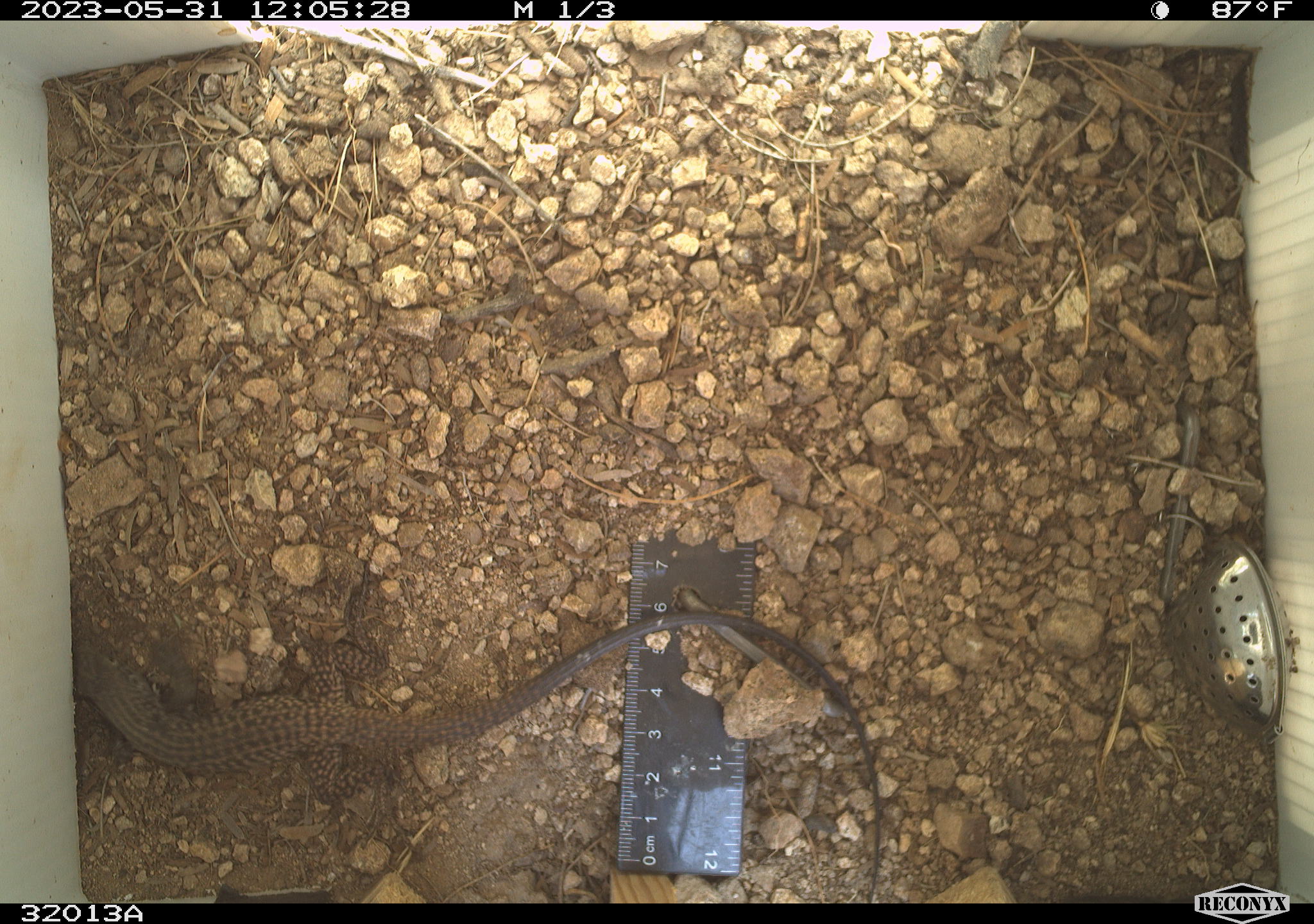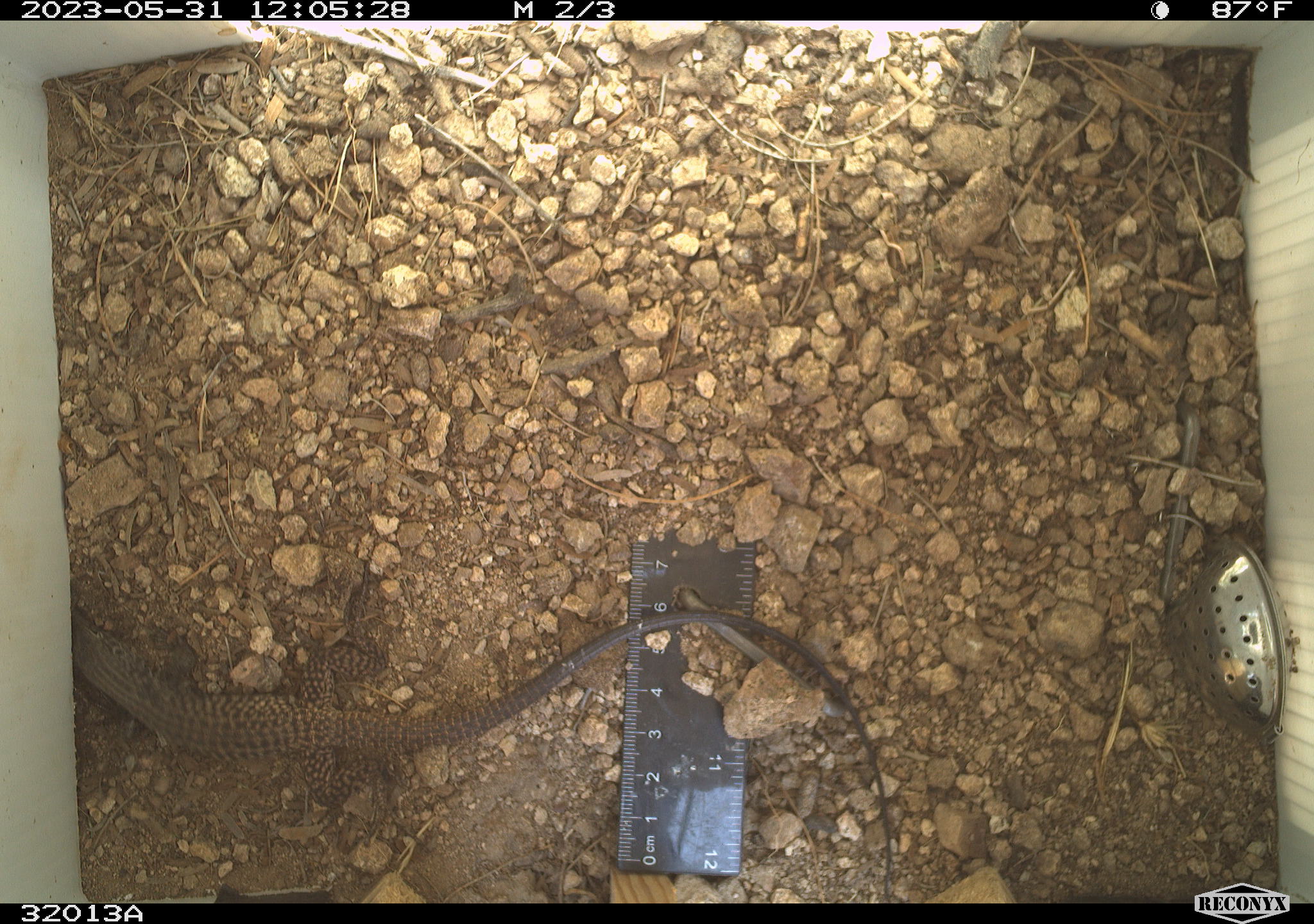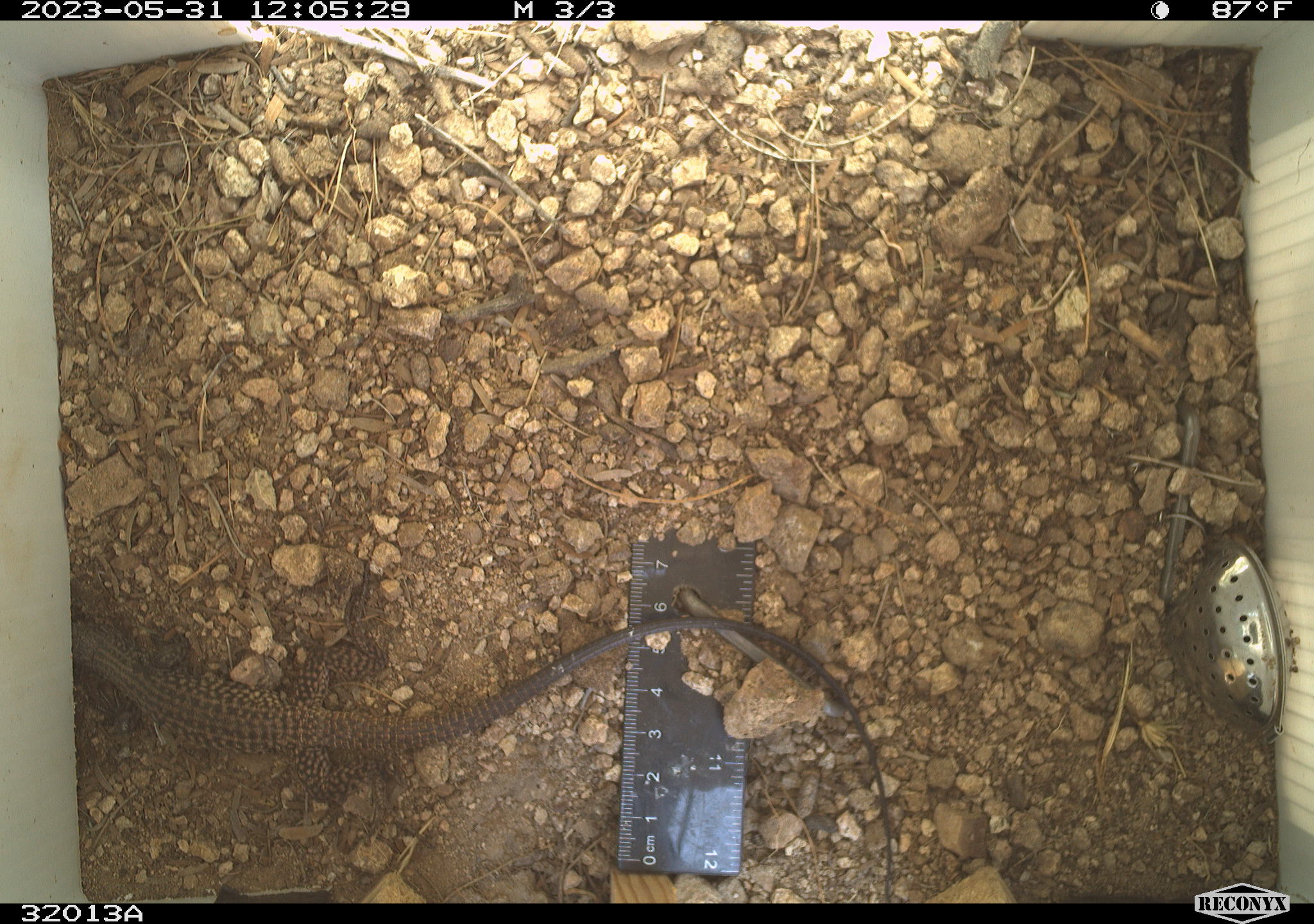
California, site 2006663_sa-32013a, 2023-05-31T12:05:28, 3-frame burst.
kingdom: Animalia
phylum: Chordata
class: Reptilia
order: Squamata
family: Teiidae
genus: Aspidoscelis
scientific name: Aspidoscelis tigris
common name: western whiptail